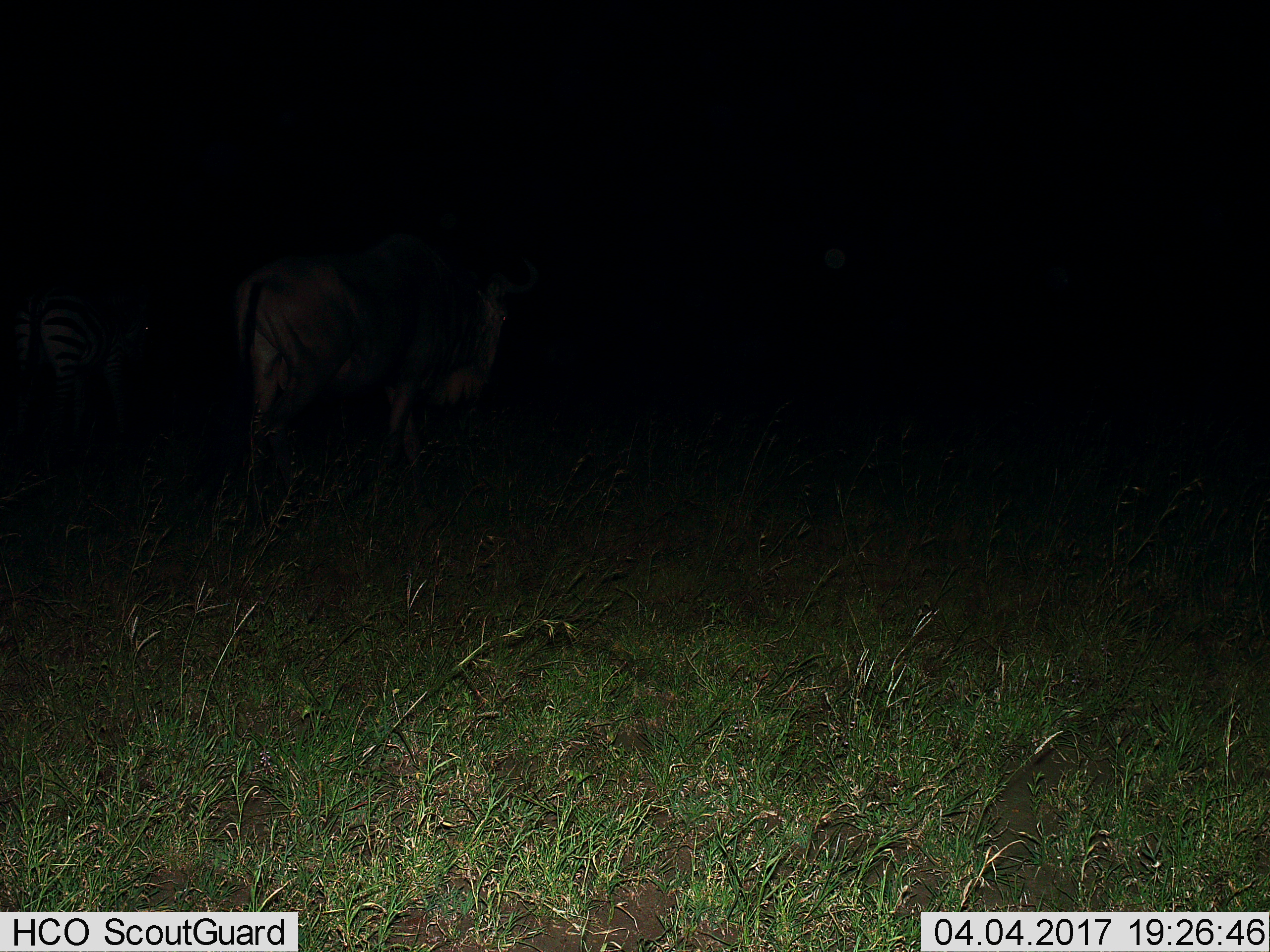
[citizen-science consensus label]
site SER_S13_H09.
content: unidentified animal